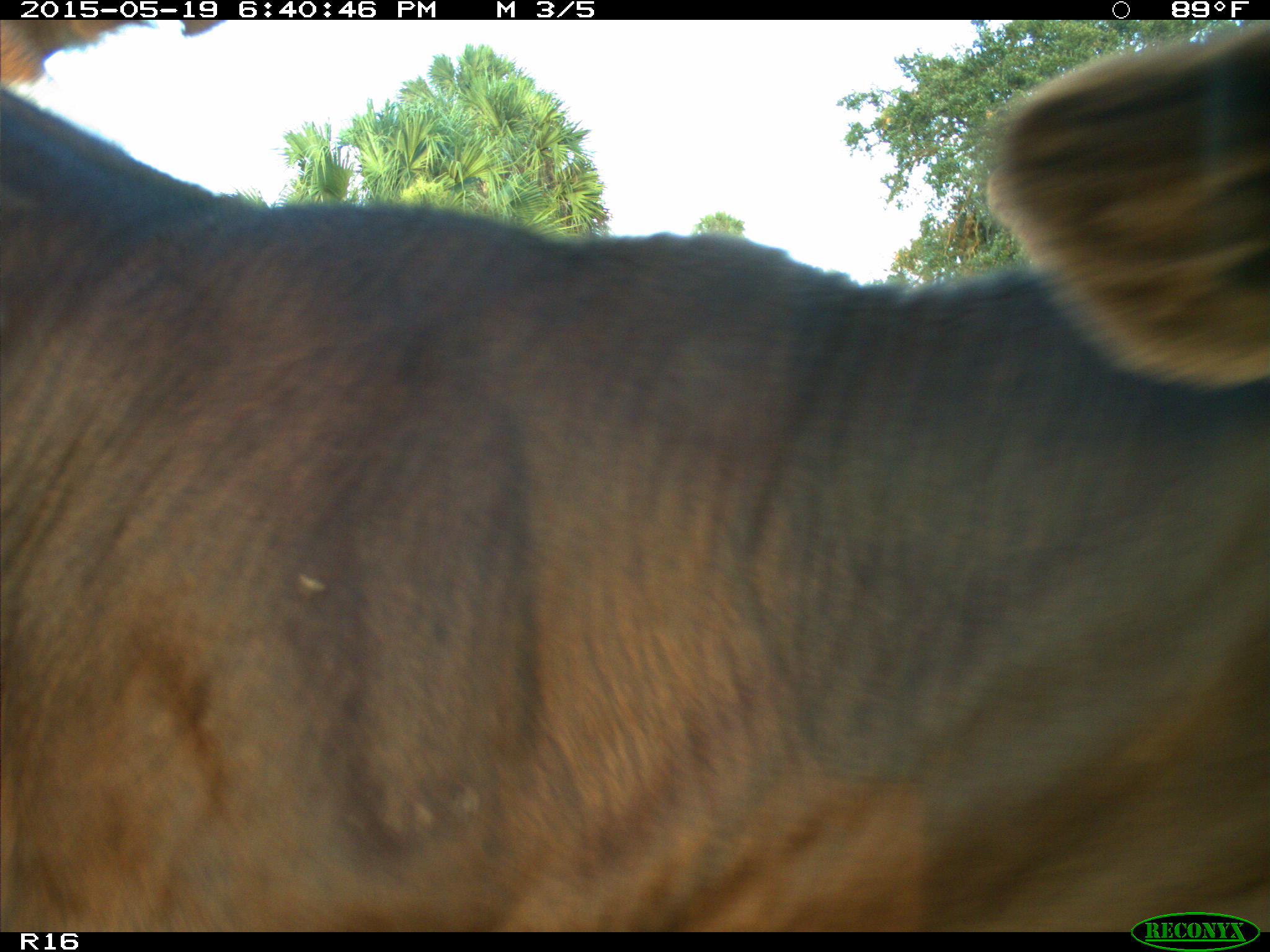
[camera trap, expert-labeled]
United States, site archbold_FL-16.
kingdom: Animalia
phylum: Chordata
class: Mammalia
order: Artiodactyla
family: Bovidae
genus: Bos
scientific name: Bos taurus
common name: domestic cow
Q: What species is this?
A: Bos taurus (domestic cow).